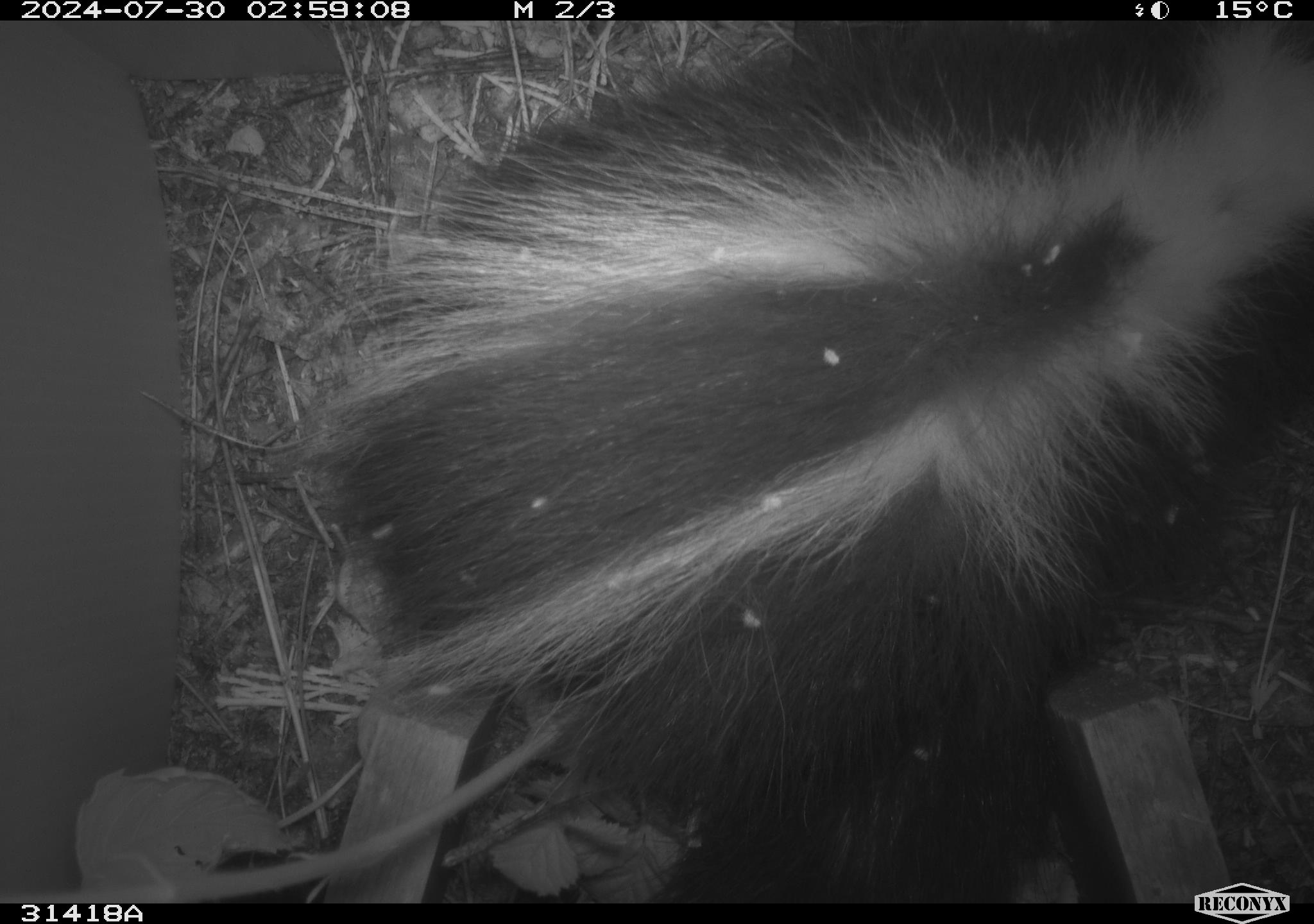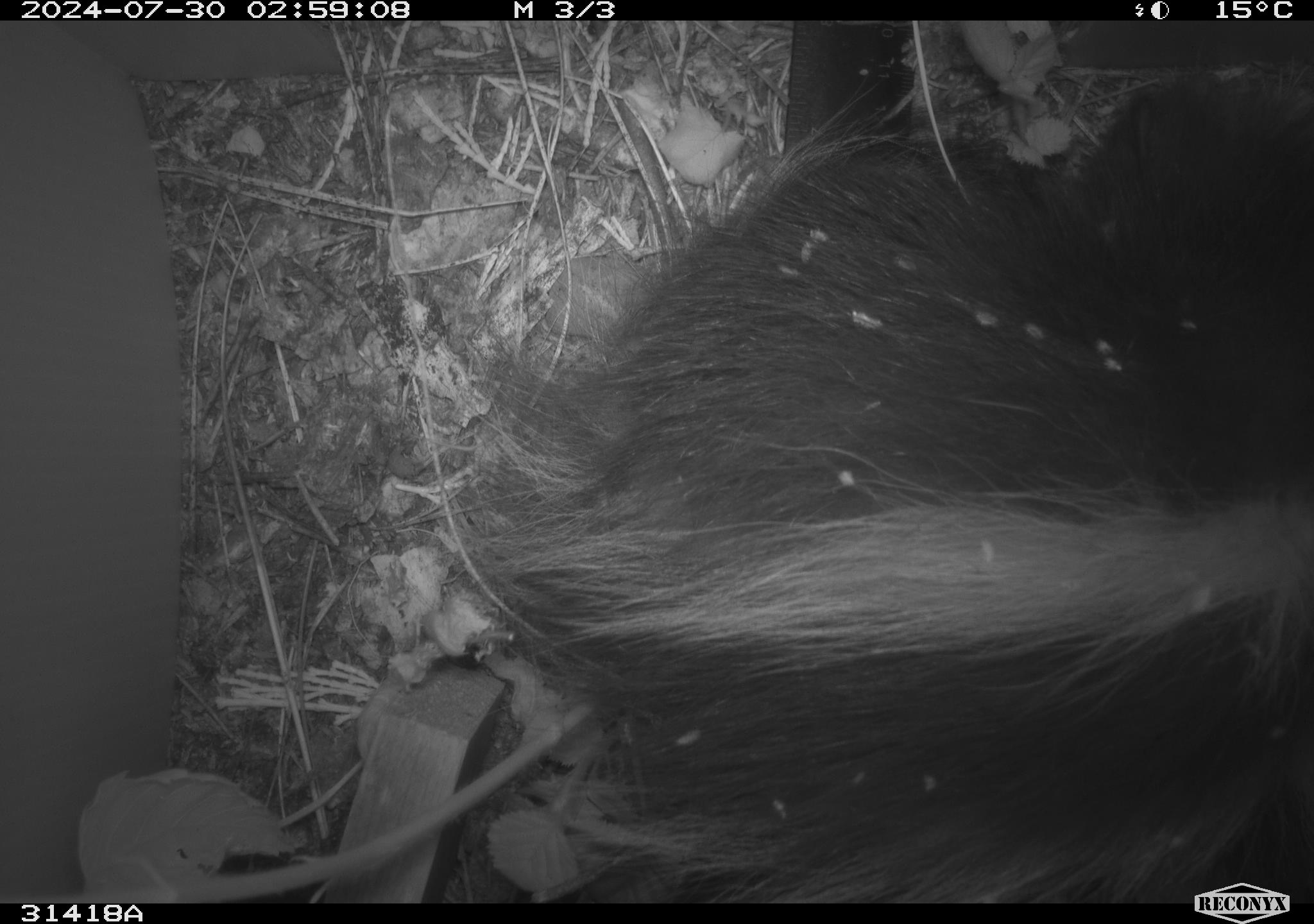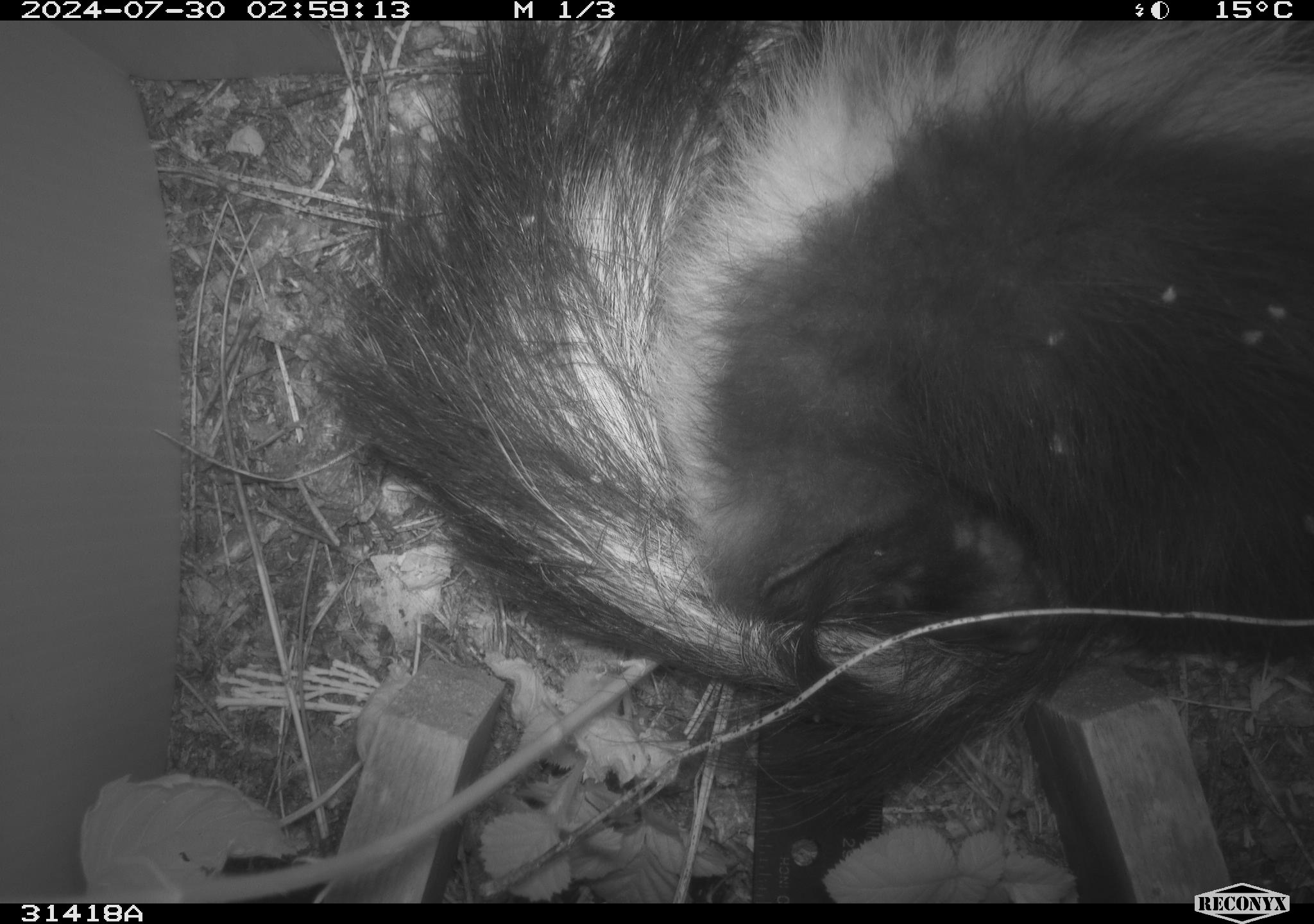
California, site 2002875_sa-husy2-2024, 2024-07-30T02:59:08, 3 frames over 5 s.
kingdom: Animalia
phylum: Chordata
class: Mammalia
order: Carnivora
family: Mephitidae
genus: Mephitis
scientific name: Mephitis mephitis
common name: striped skunk